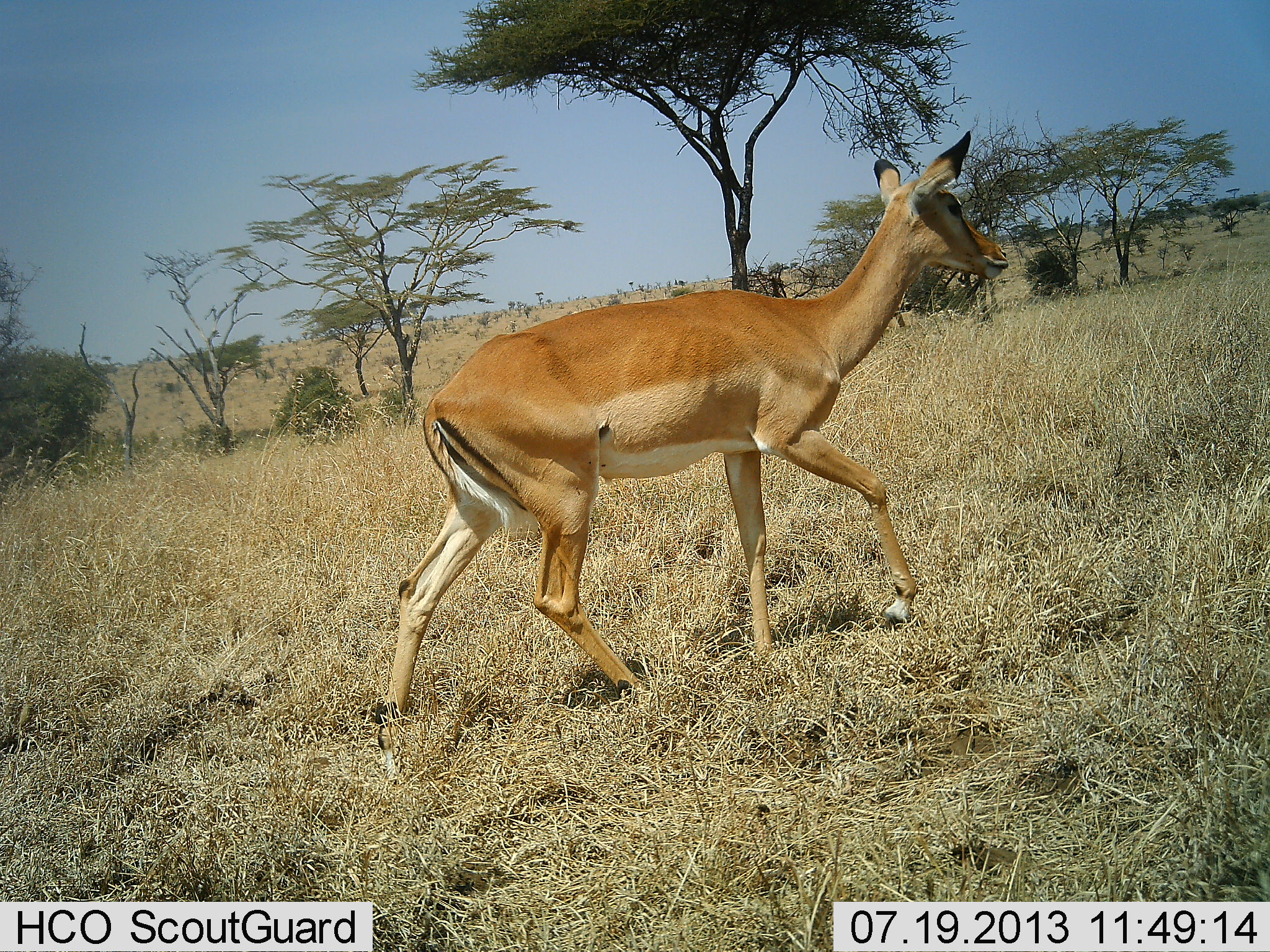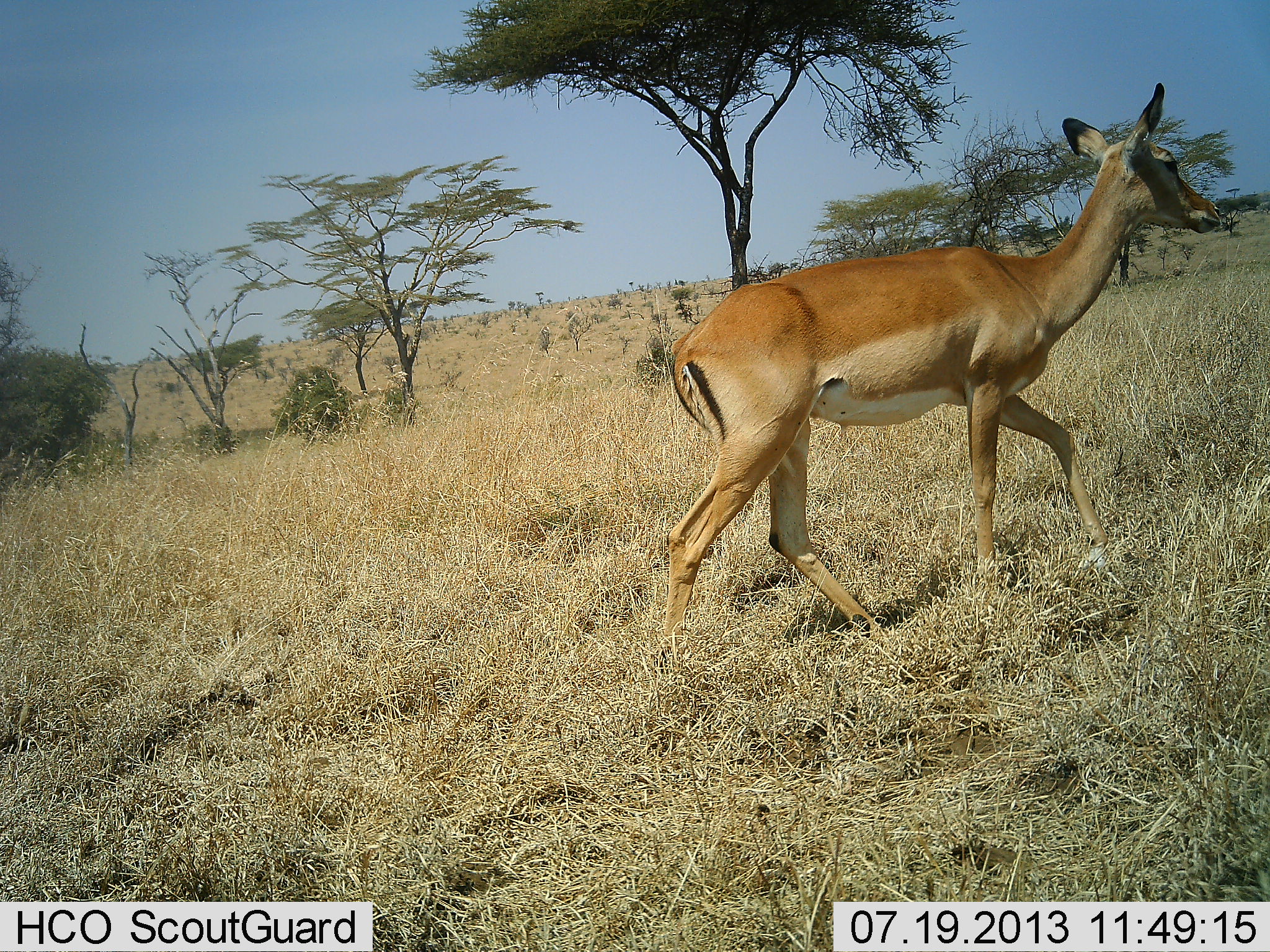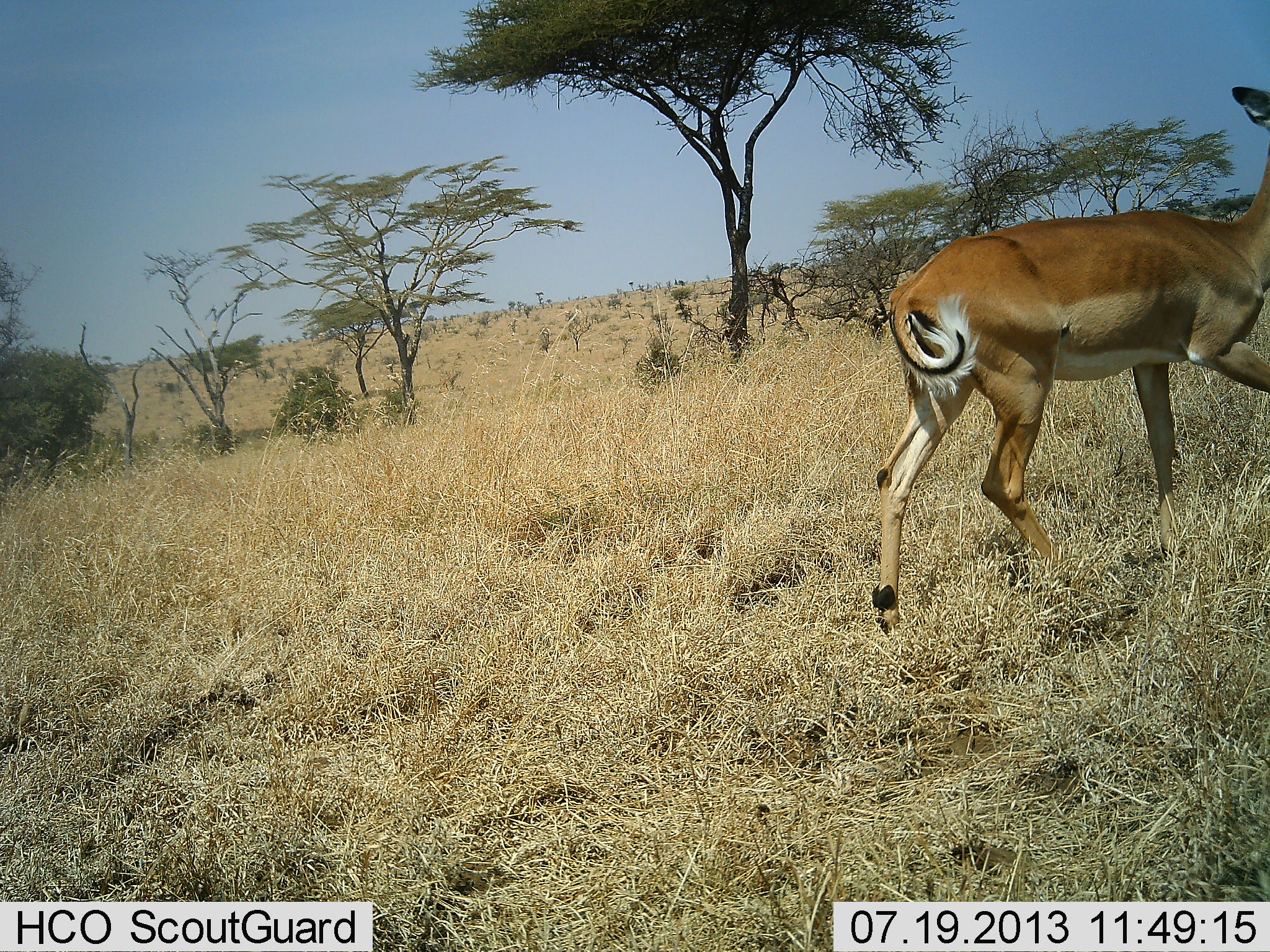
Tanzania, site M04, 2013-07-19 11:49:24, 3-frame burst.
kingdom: Animalia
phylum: Chordata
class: Mammalia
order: Artiodactyla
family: Bovidae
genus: Aepyceros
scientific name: Aepyceros melampus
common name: impala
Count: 1.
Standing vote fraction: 0%.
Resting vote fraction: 0%.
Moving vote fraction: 100%.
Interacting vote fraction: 0%.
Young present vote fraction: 0%.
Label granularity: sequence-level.